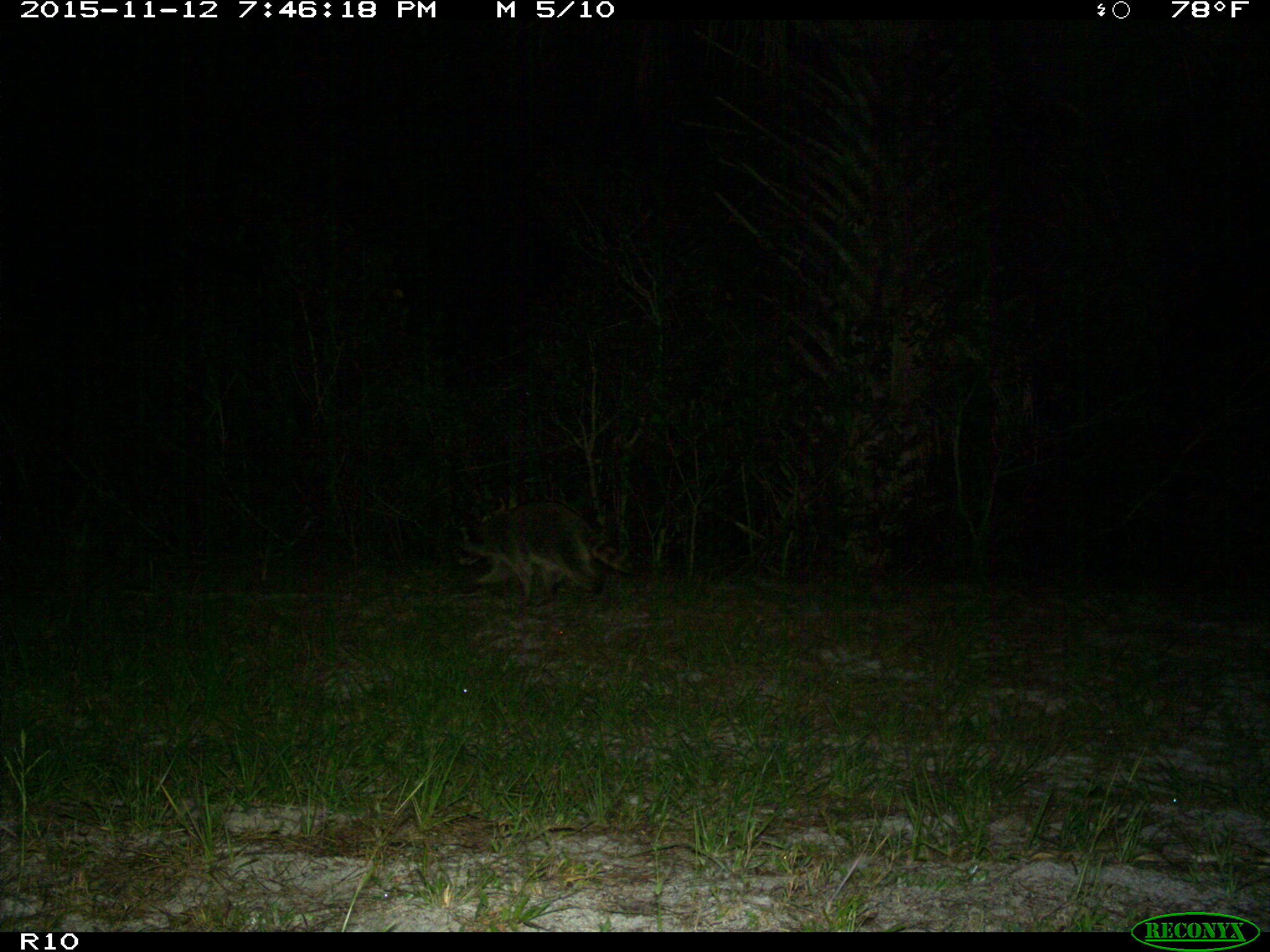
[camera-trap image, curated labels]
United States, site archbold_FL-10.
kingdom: Animalia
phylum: Chordata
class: Mammalia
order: Carnivora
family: Procyonidae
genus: Procyon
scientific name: Procyon lotor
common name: common raccoon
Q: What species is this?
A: Procyon lotor (common raccoon).